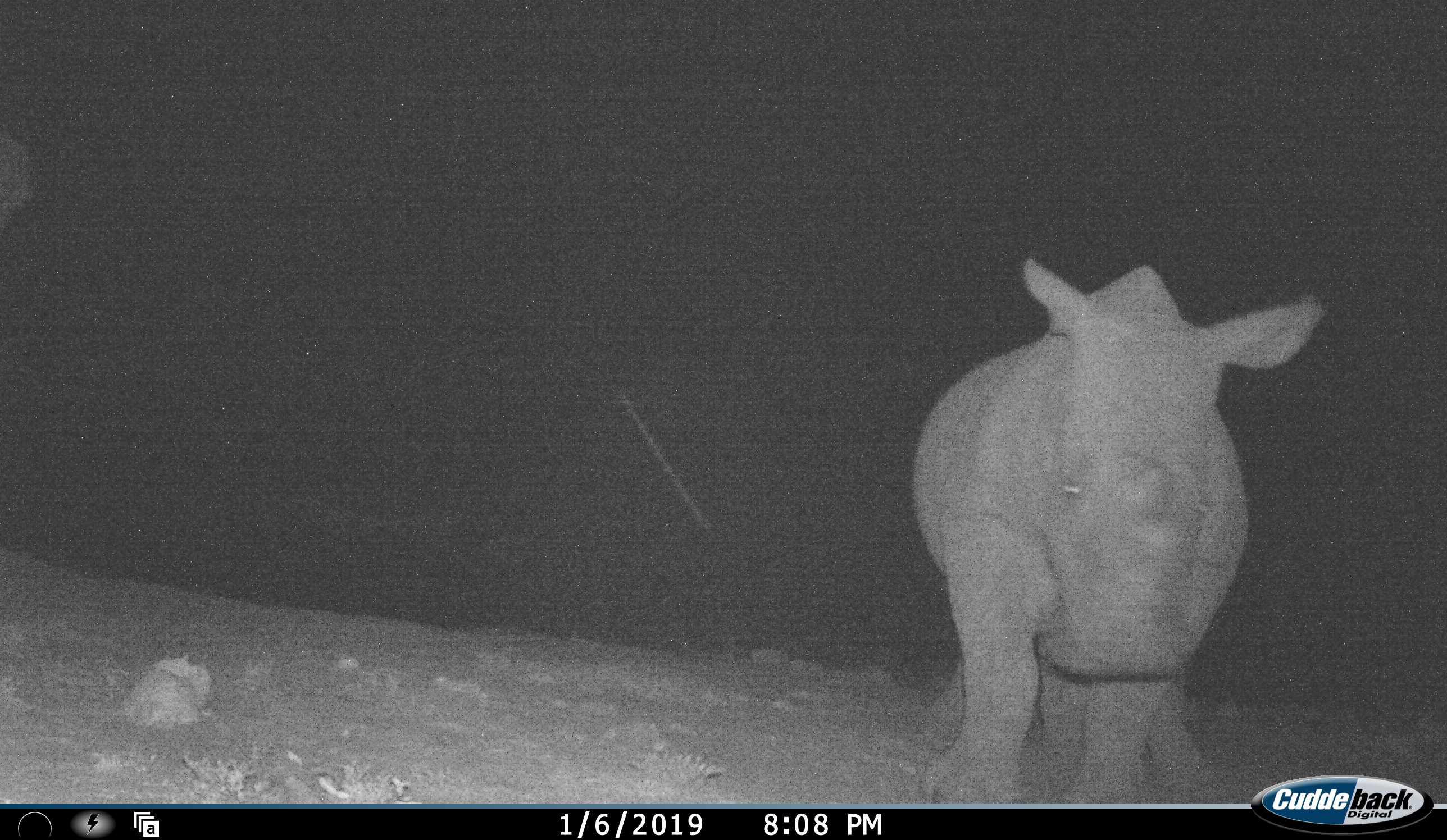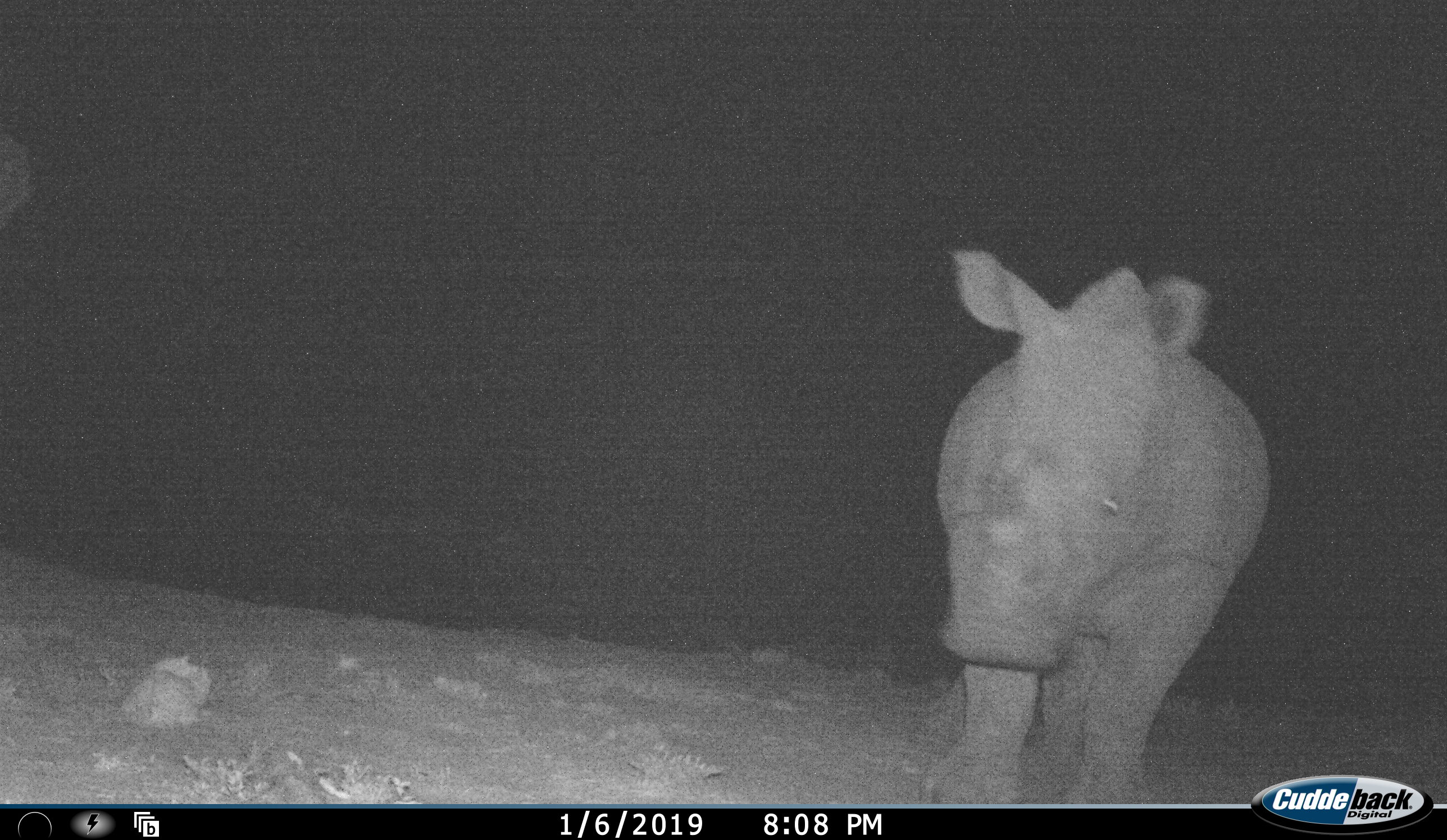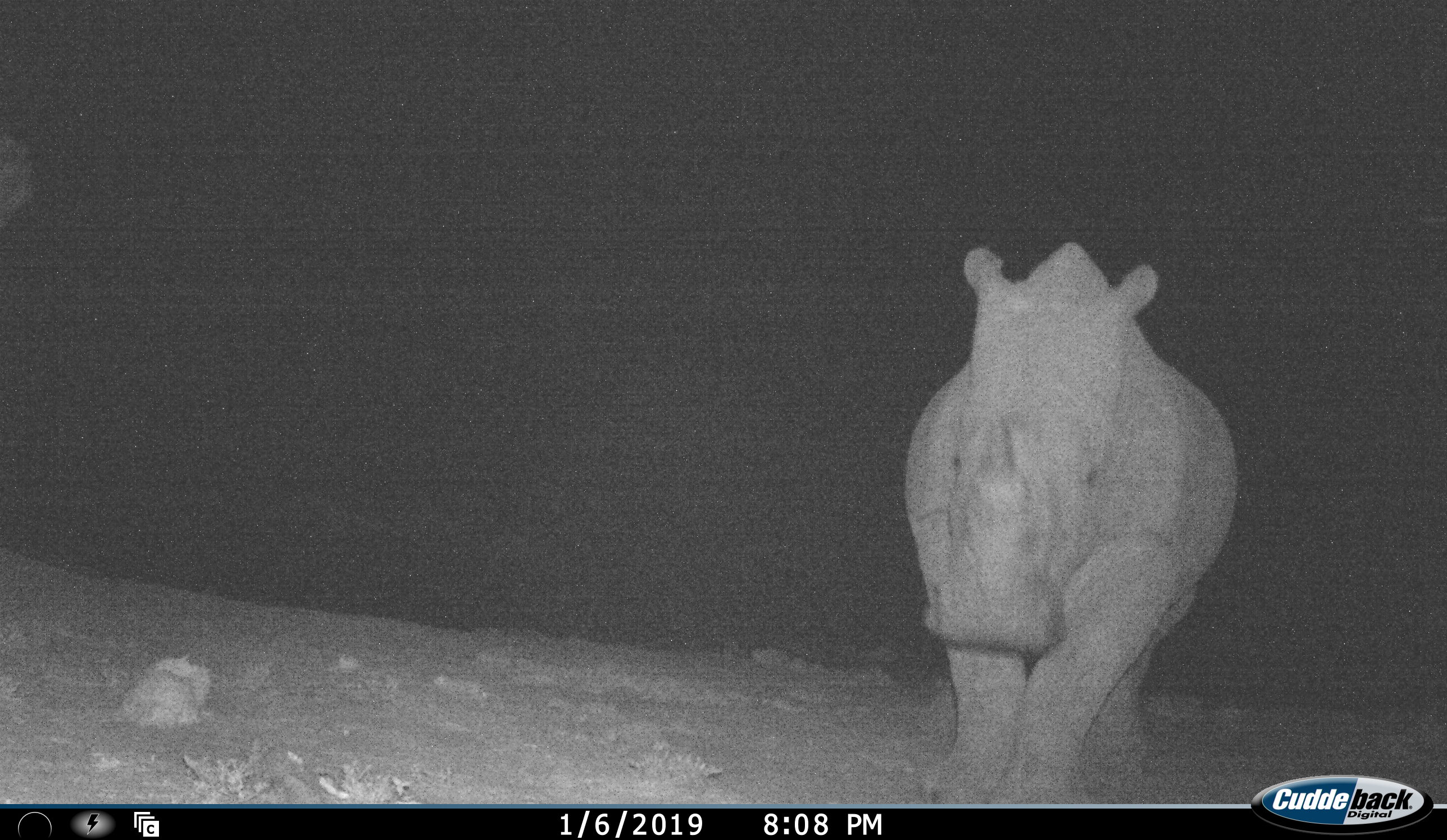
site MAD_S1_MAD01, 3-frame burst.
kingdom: Animalia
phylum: Chordata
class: Mammalia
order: Perissodactyla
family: Rhinocerotidae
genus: Ceratotherium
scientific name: Ceratotherium simum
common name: white rhinoceros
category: rhinoceroswhite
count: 1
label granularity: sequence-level